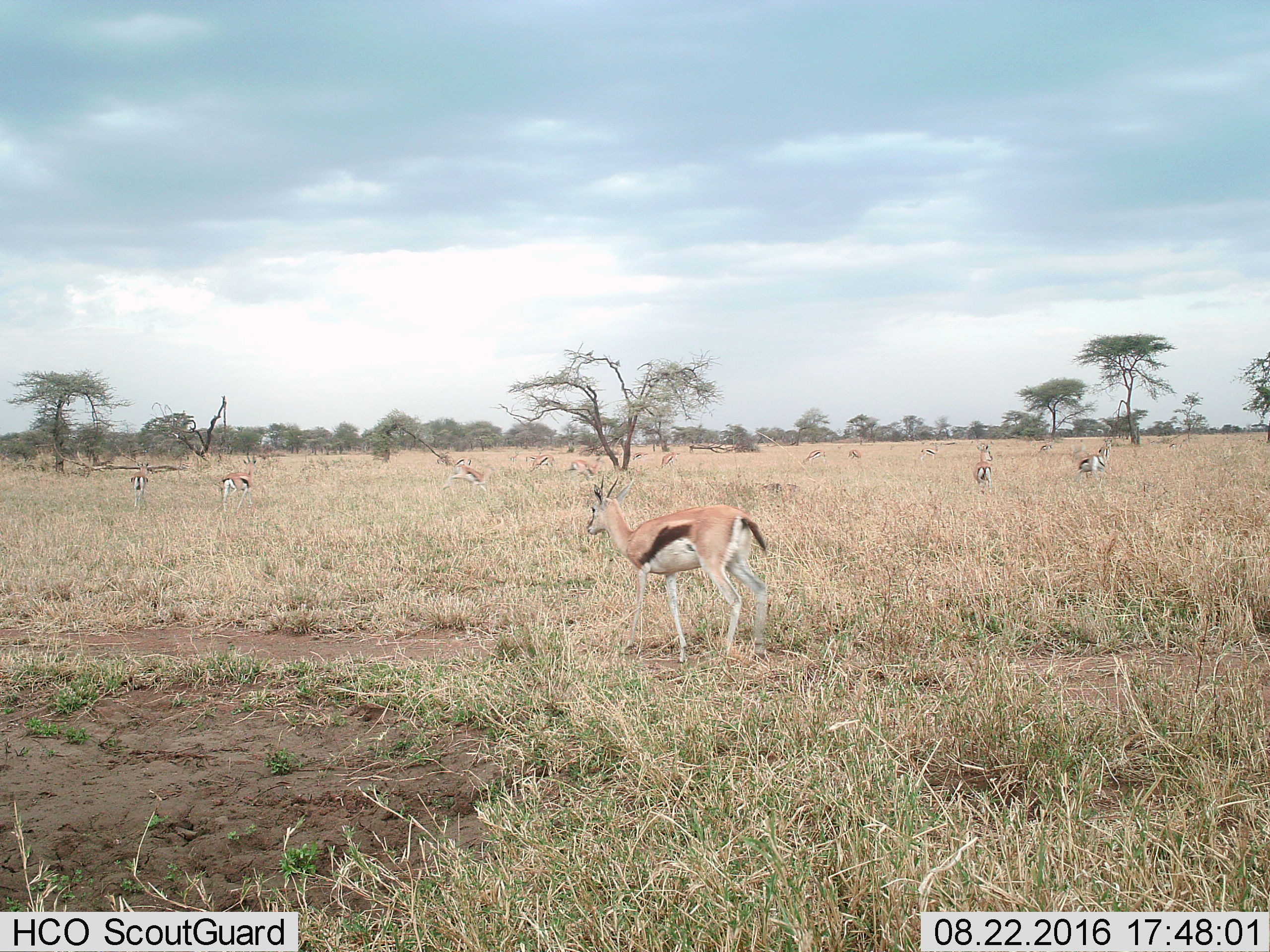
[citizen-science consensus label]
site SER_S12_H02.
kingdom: Animalia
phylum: Chordata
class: Mammalia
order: Artiodactyla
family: Bovidae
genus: Eudorcas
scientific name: Eudorcas thomsonii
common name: thomson's gazelle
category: gazellethomsons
Gazellethomsons (thomson's gazelle) (Eudorcas thomsonii), count 11-50. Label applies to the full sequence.